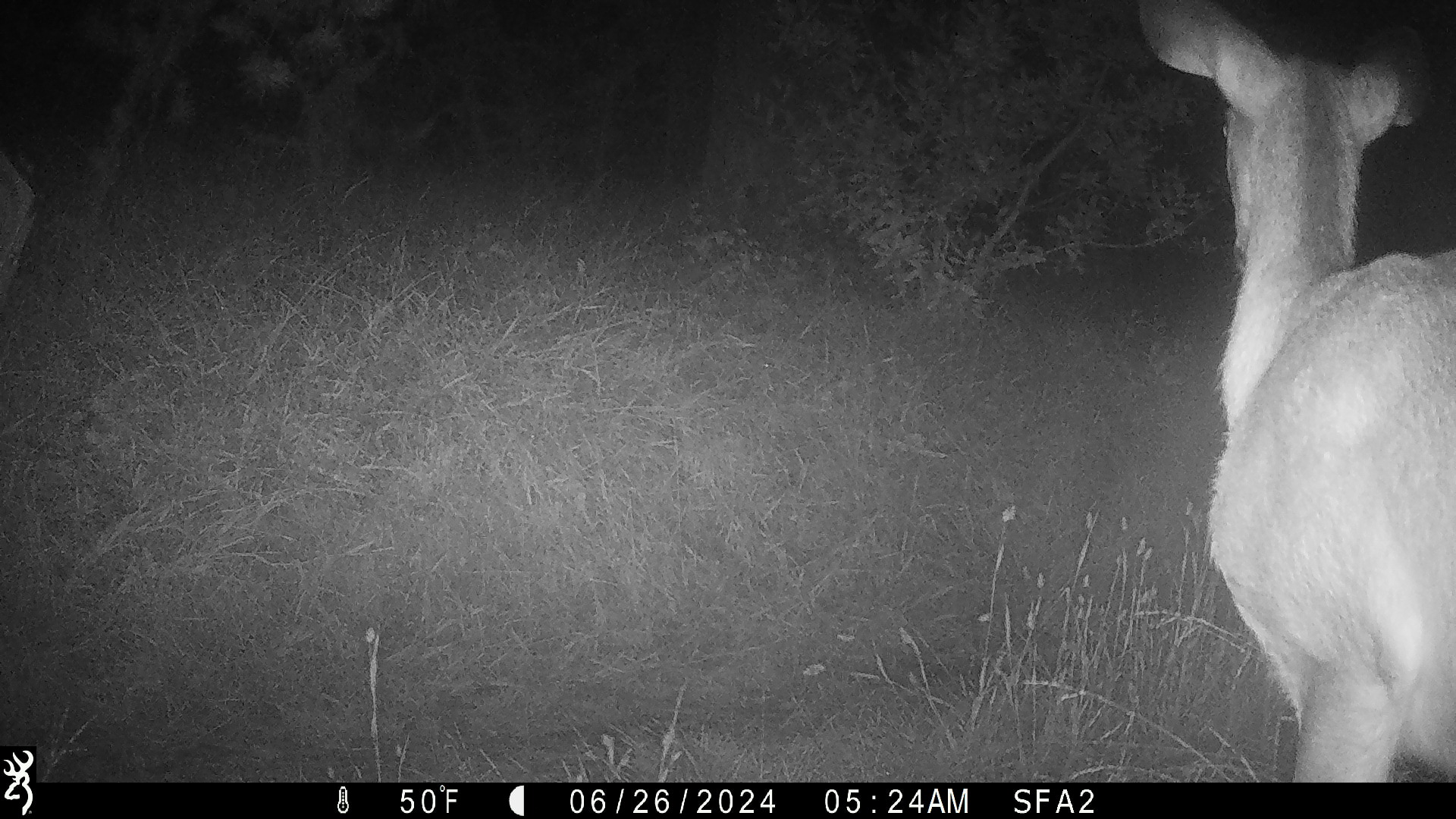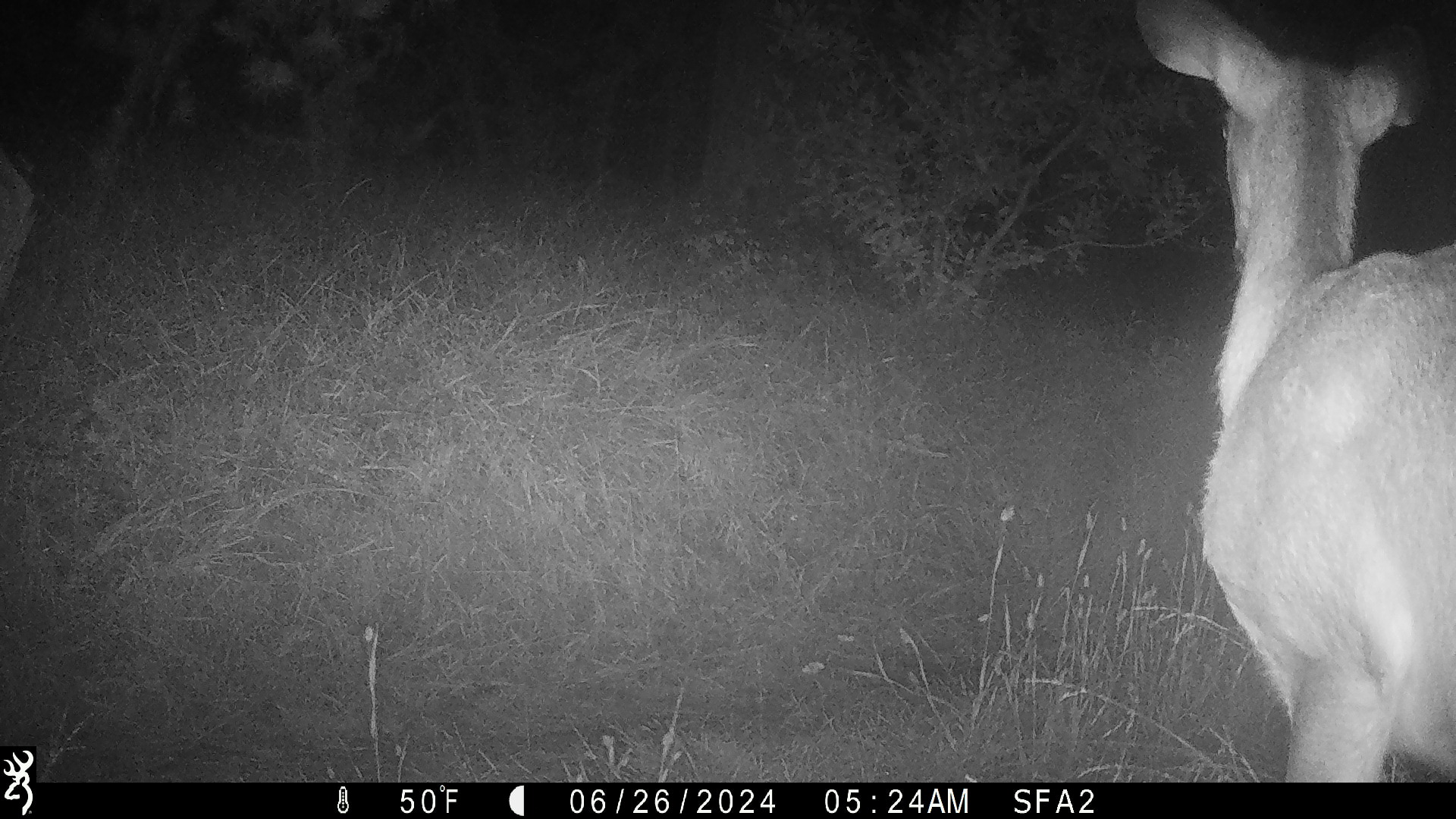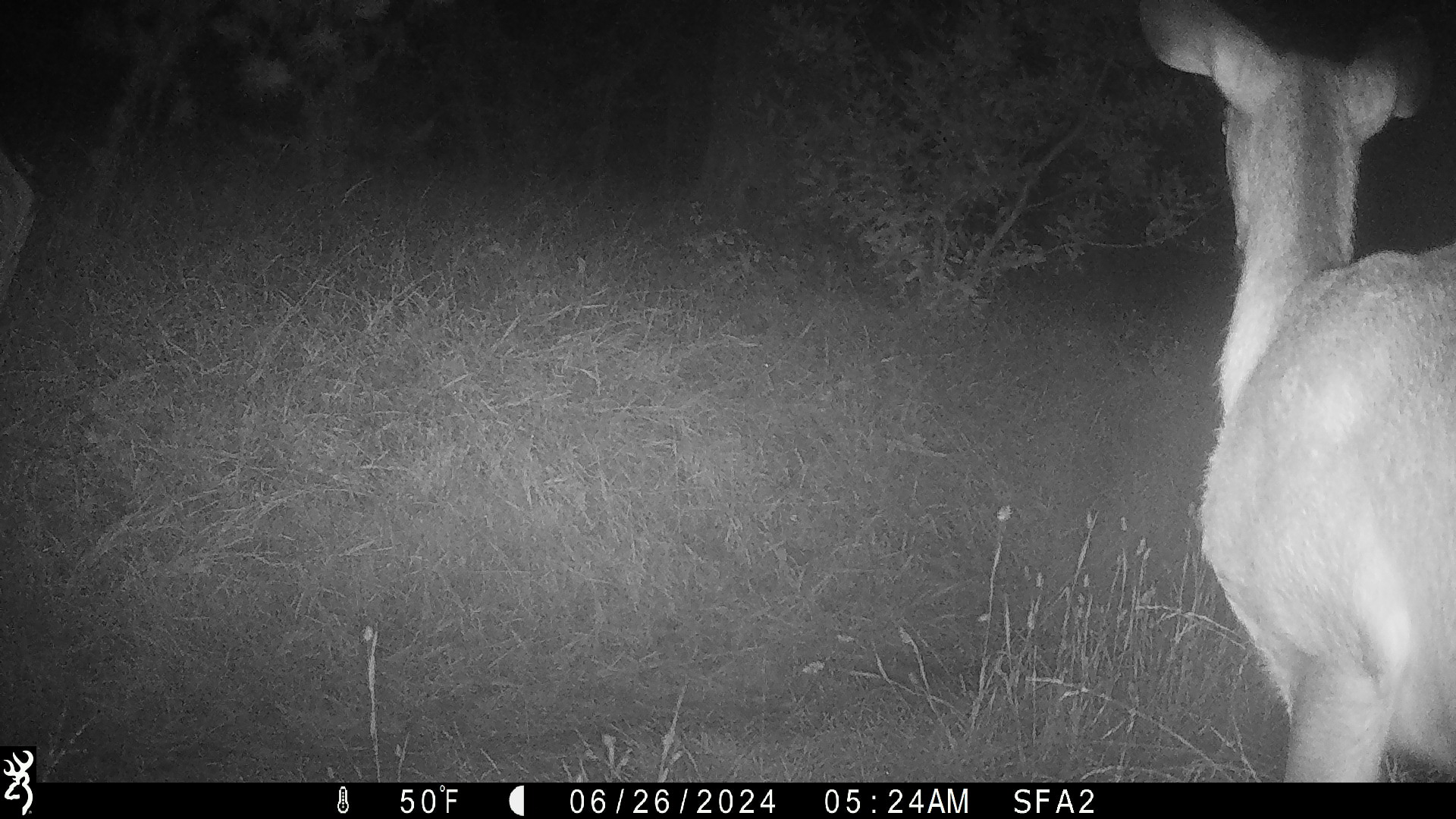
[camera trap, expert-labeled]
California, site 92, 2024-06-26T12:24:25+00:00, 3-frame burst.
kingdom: Animalia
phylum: Chordata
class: Mammalia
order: Artiodactyla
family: Cervidae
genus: Odocoileus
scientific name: Odocoileus hemionus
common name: mule deer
Mule deer (Odocoileus hemionus).